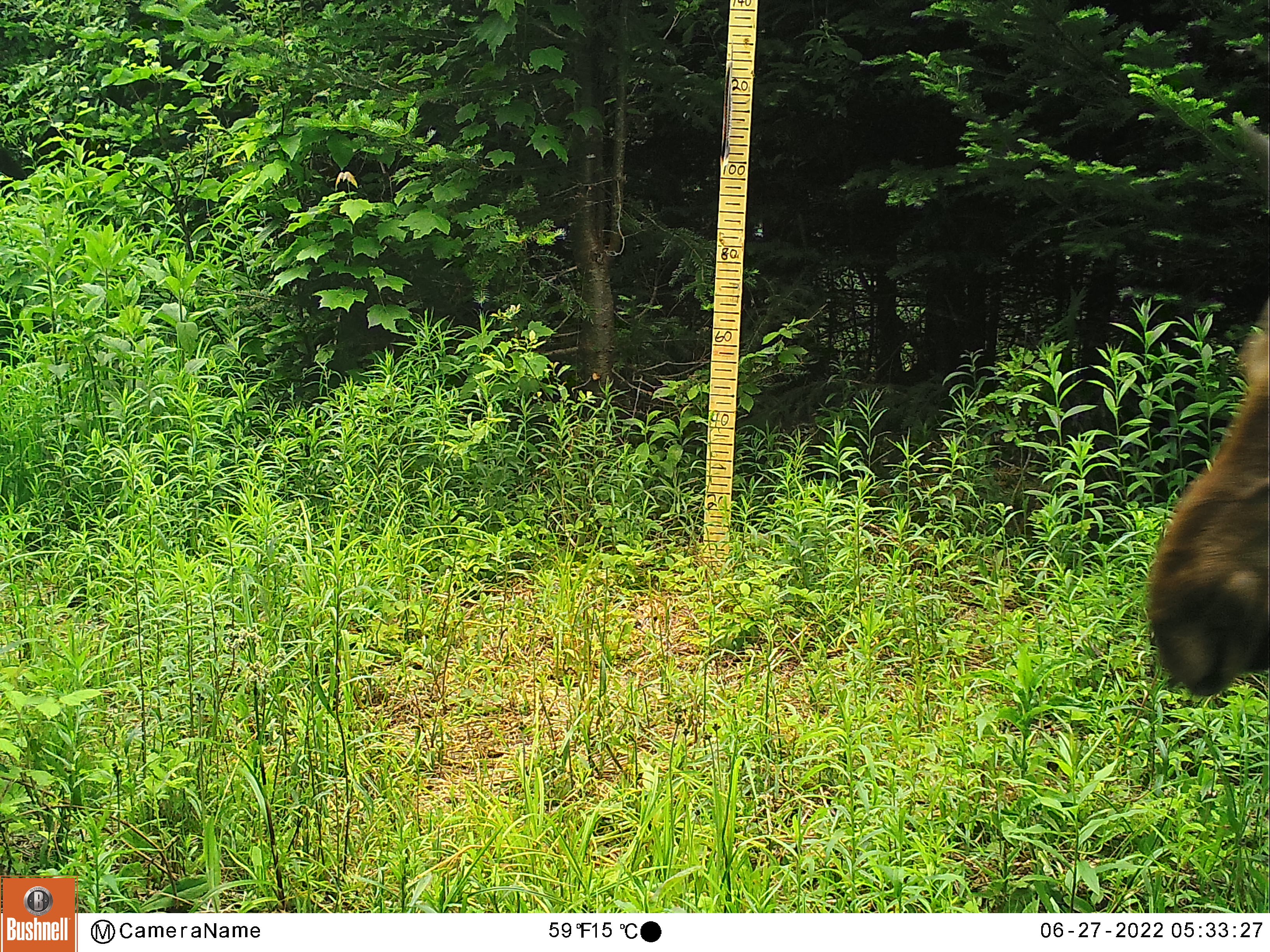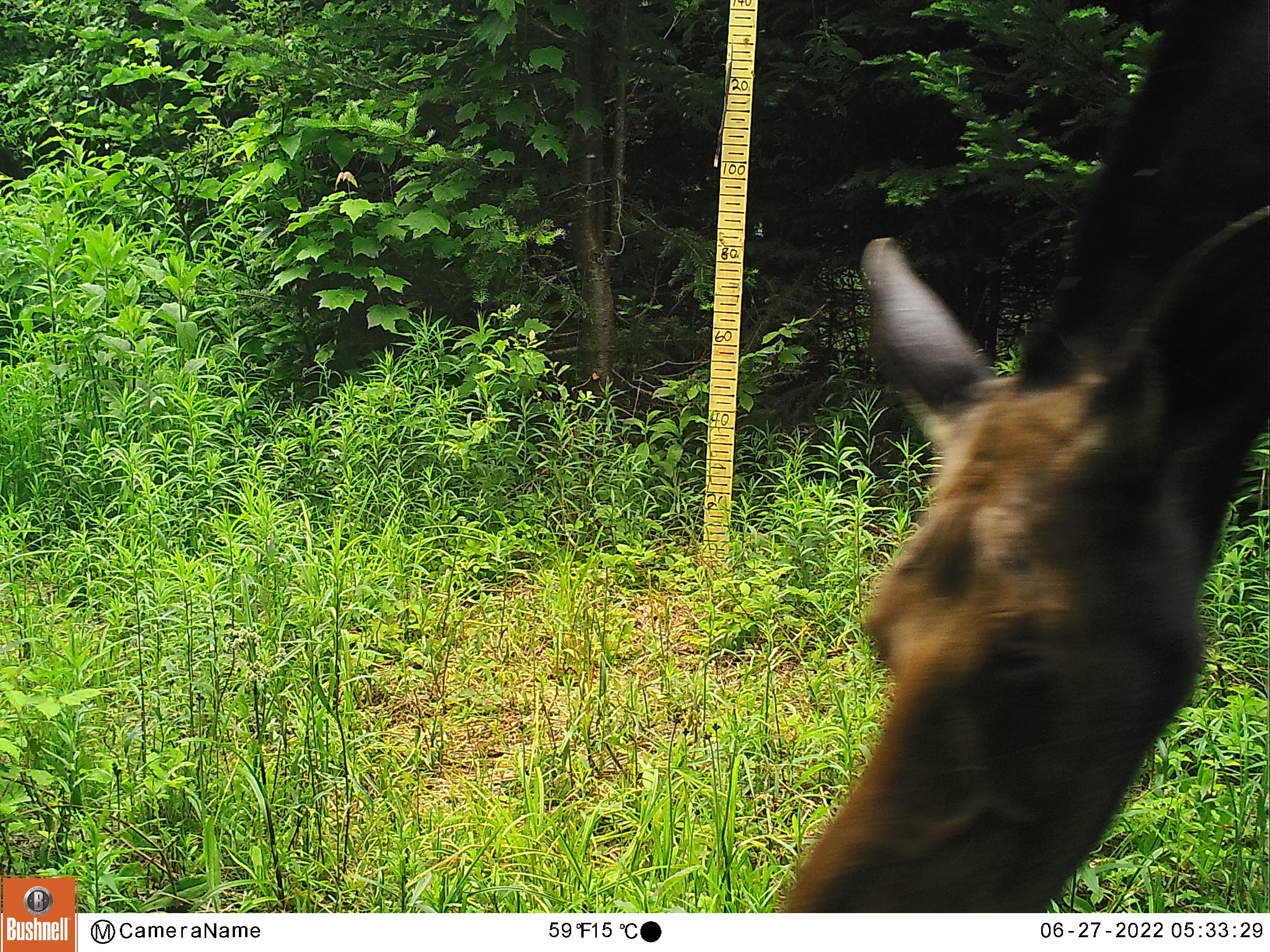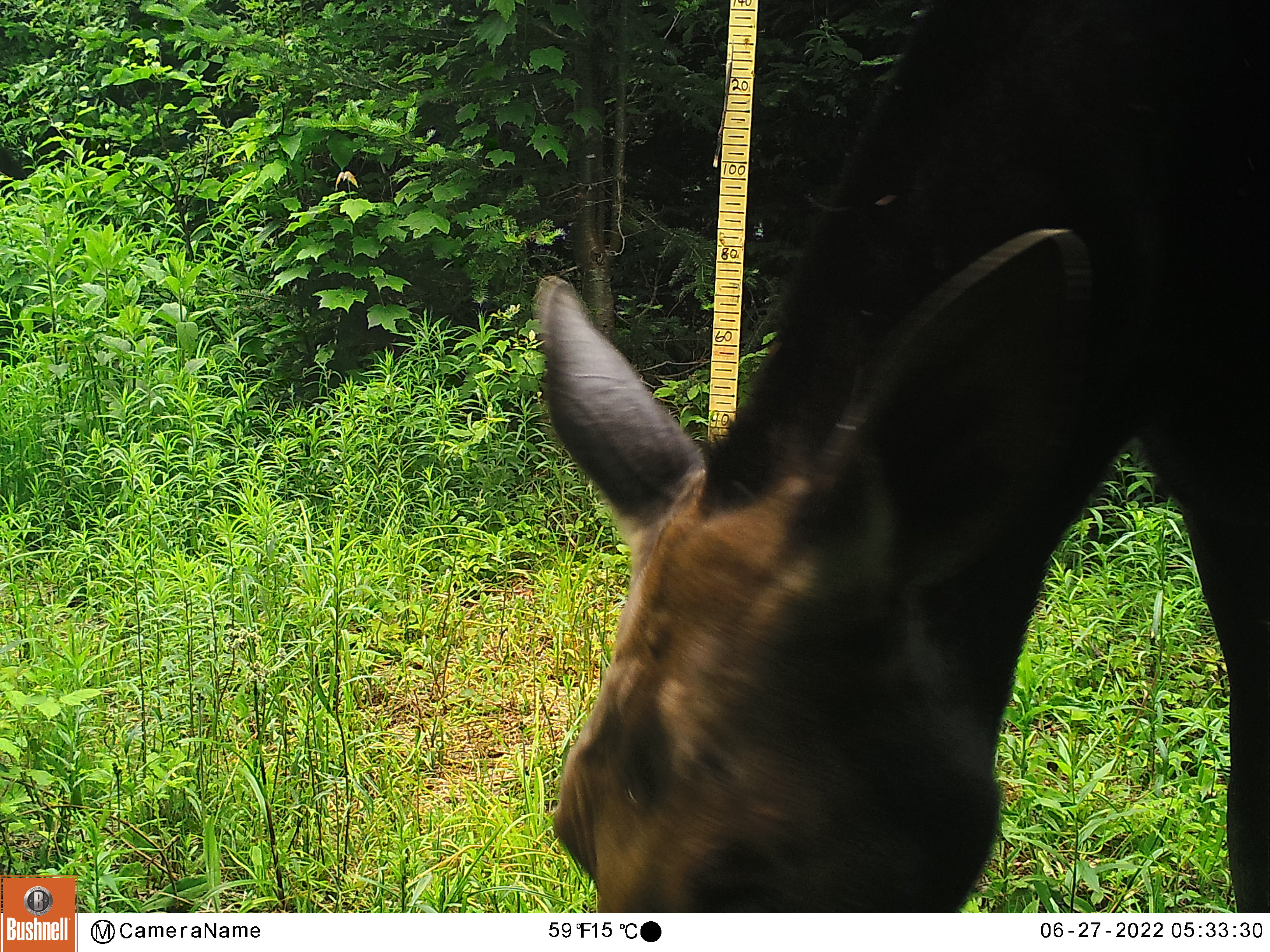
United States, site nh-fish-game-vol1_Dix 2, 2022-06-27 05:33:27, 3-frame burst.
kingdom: Animalia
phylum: Chordata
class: Mammalia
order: Artiodactyla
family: Cervidae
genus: Alces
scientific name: Alces alces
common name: moose